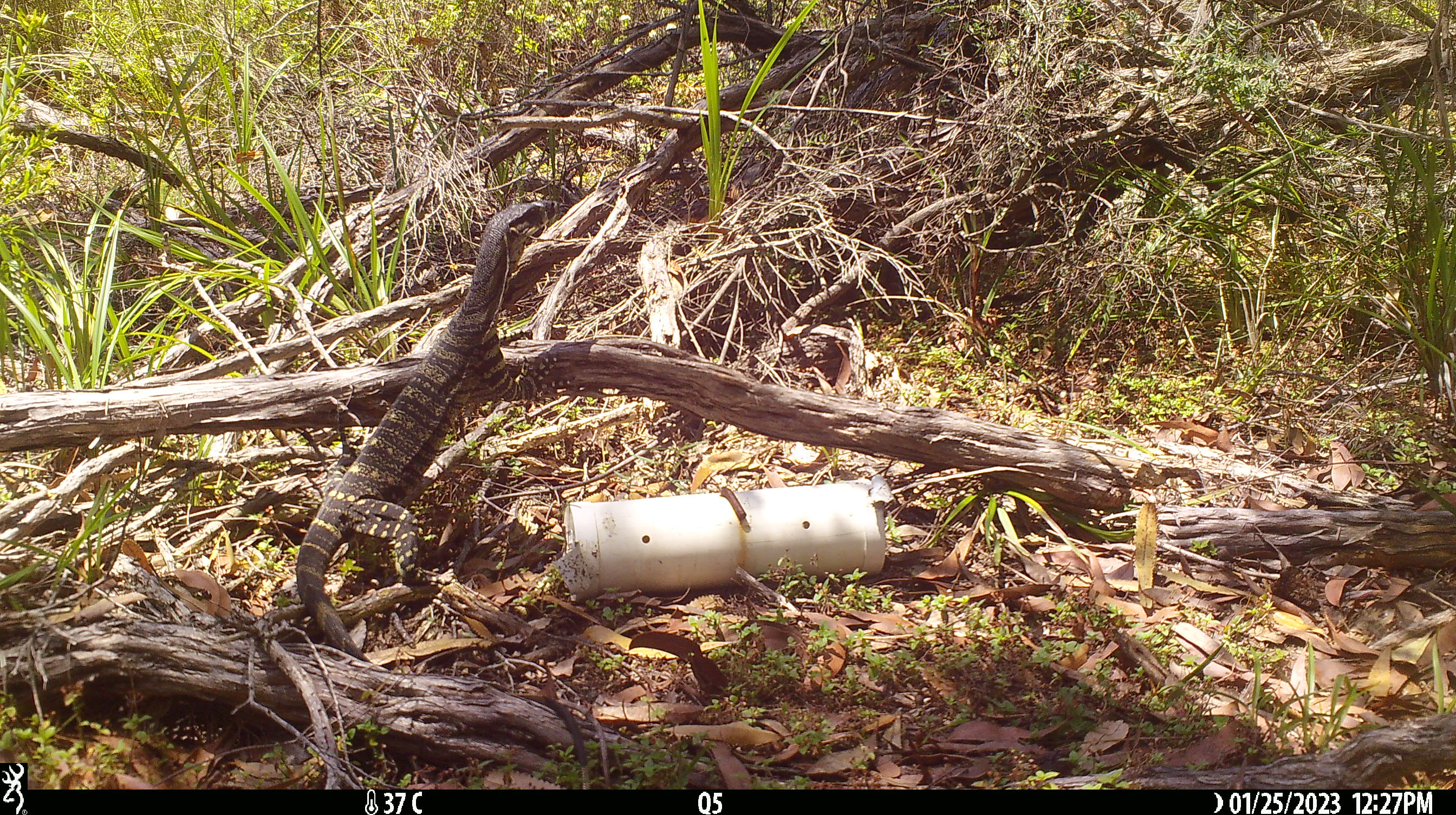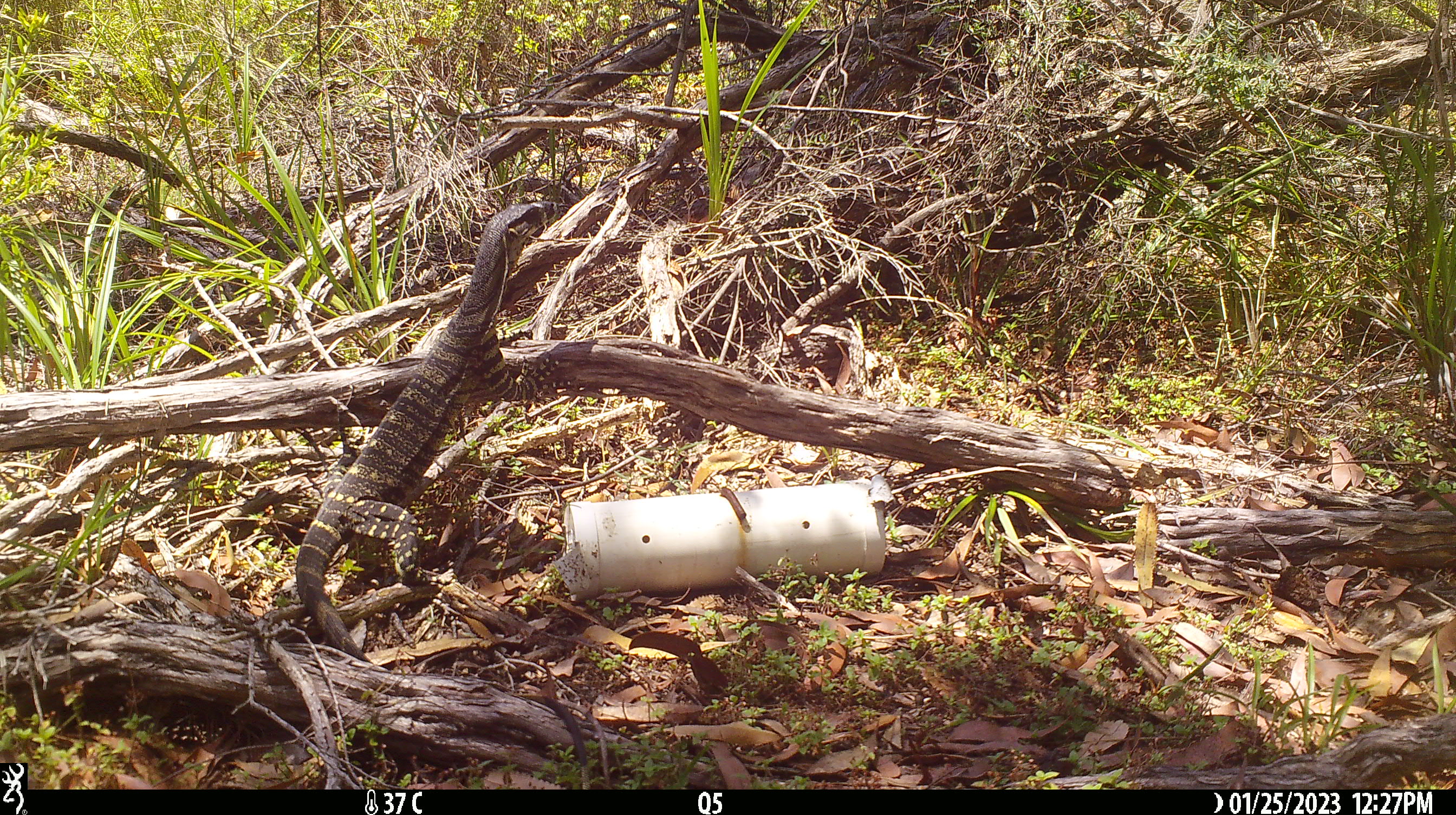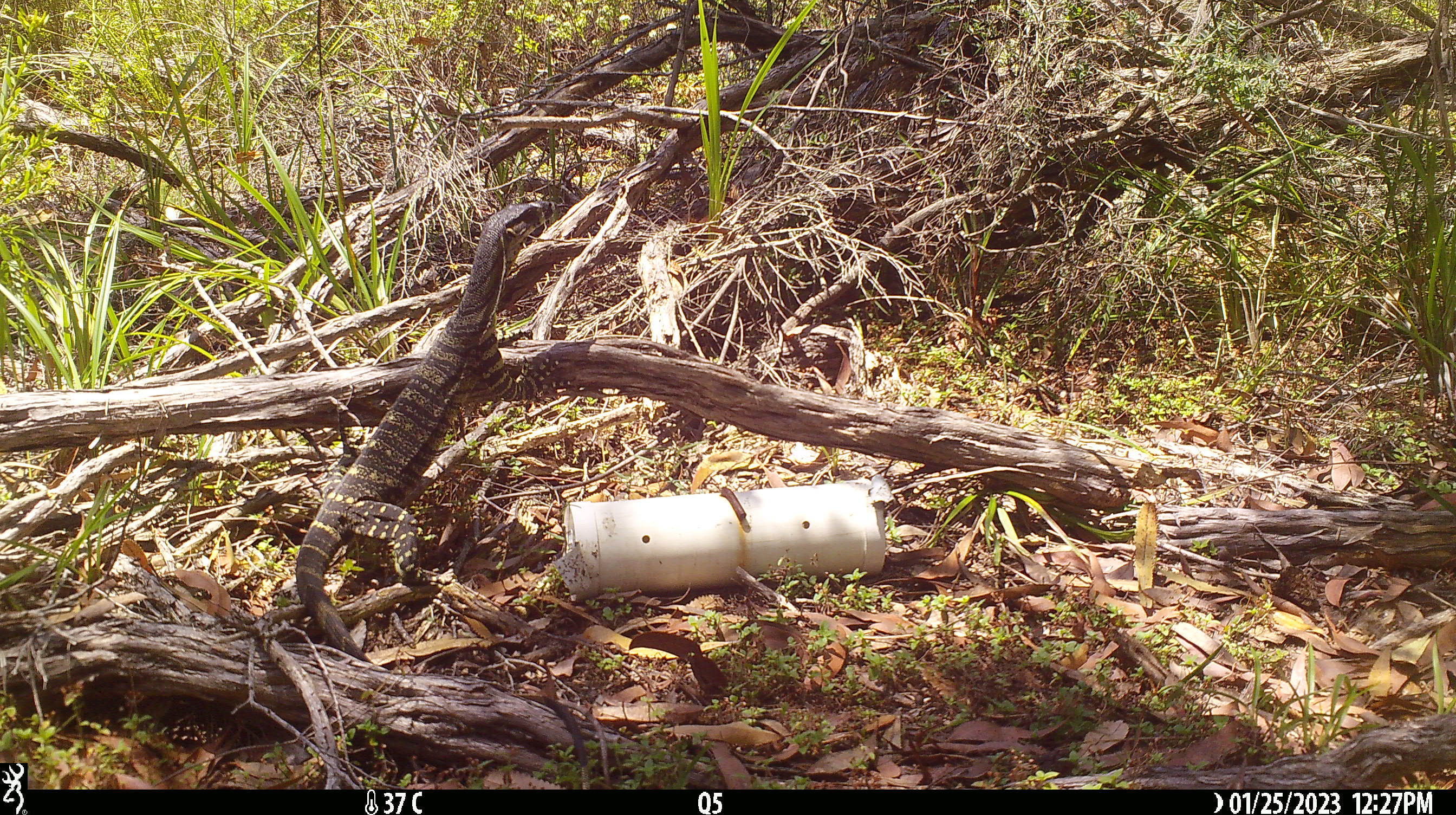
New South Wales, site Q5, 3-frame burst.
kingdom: Animalia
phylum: Chordata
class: Reptilia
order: Squamata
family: Varanidae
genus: Varanus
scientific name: Varanus varius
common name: lace monitor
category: goanna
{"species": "goanna (lace monitor) (Varanus varius)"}